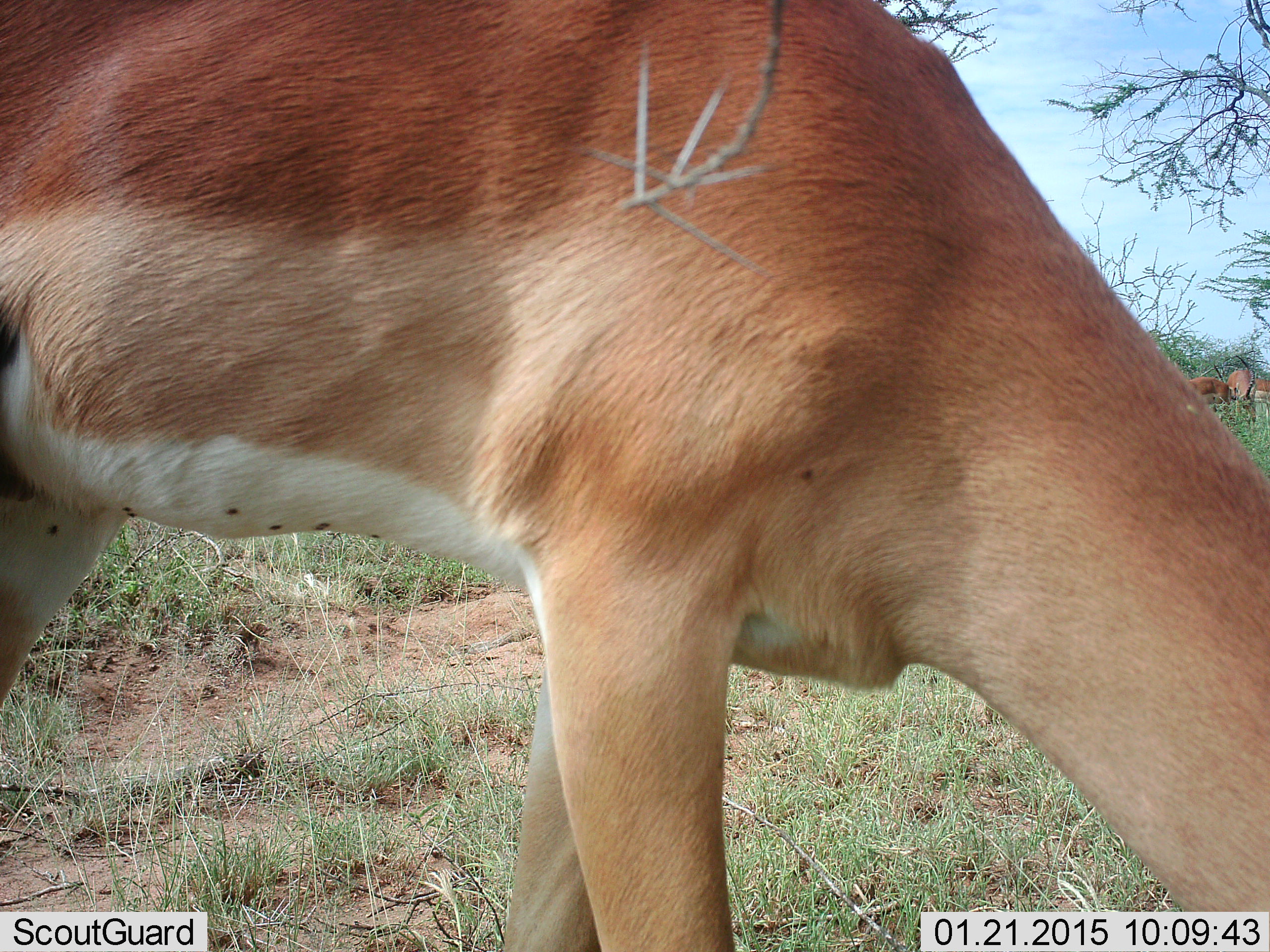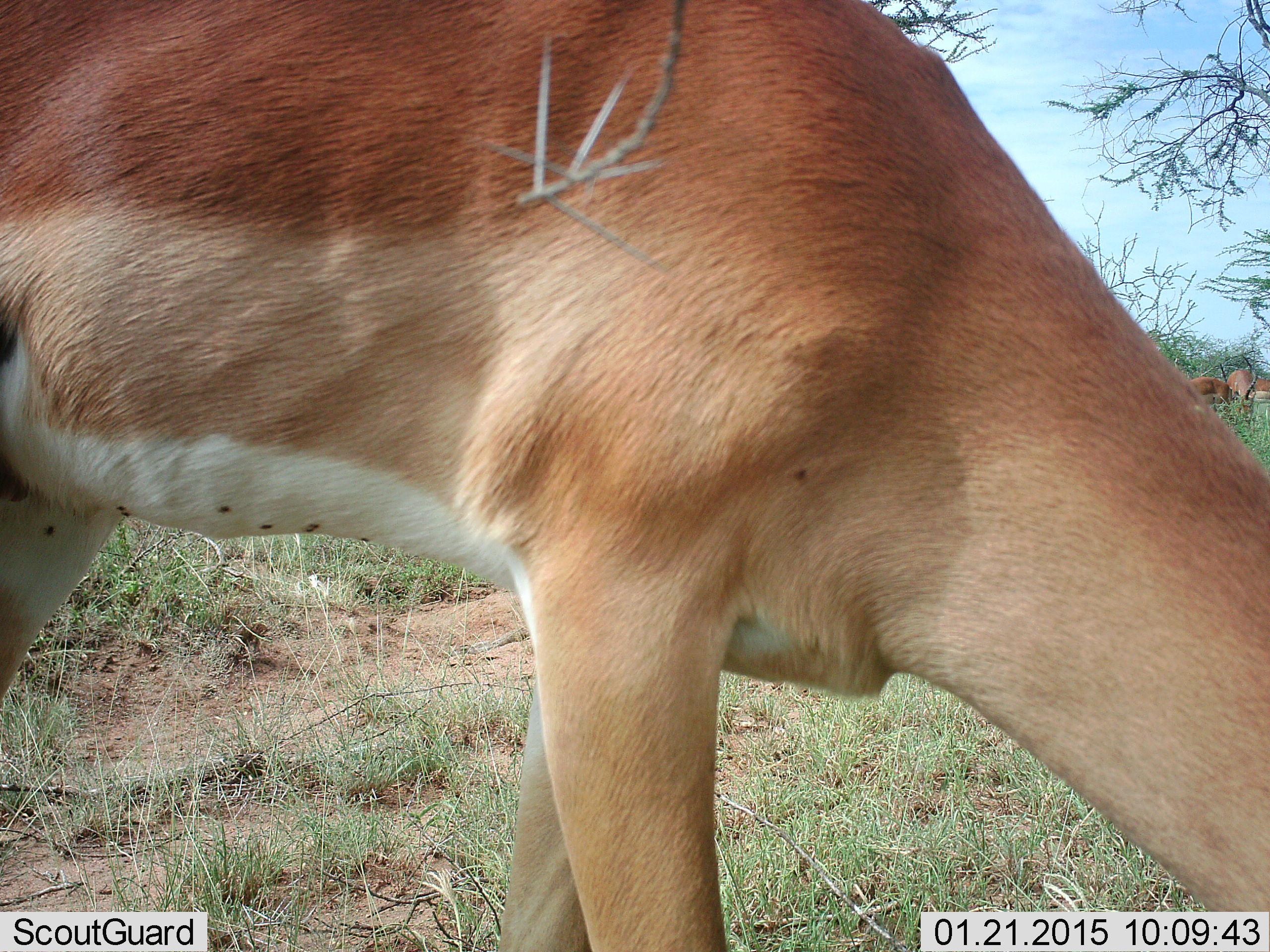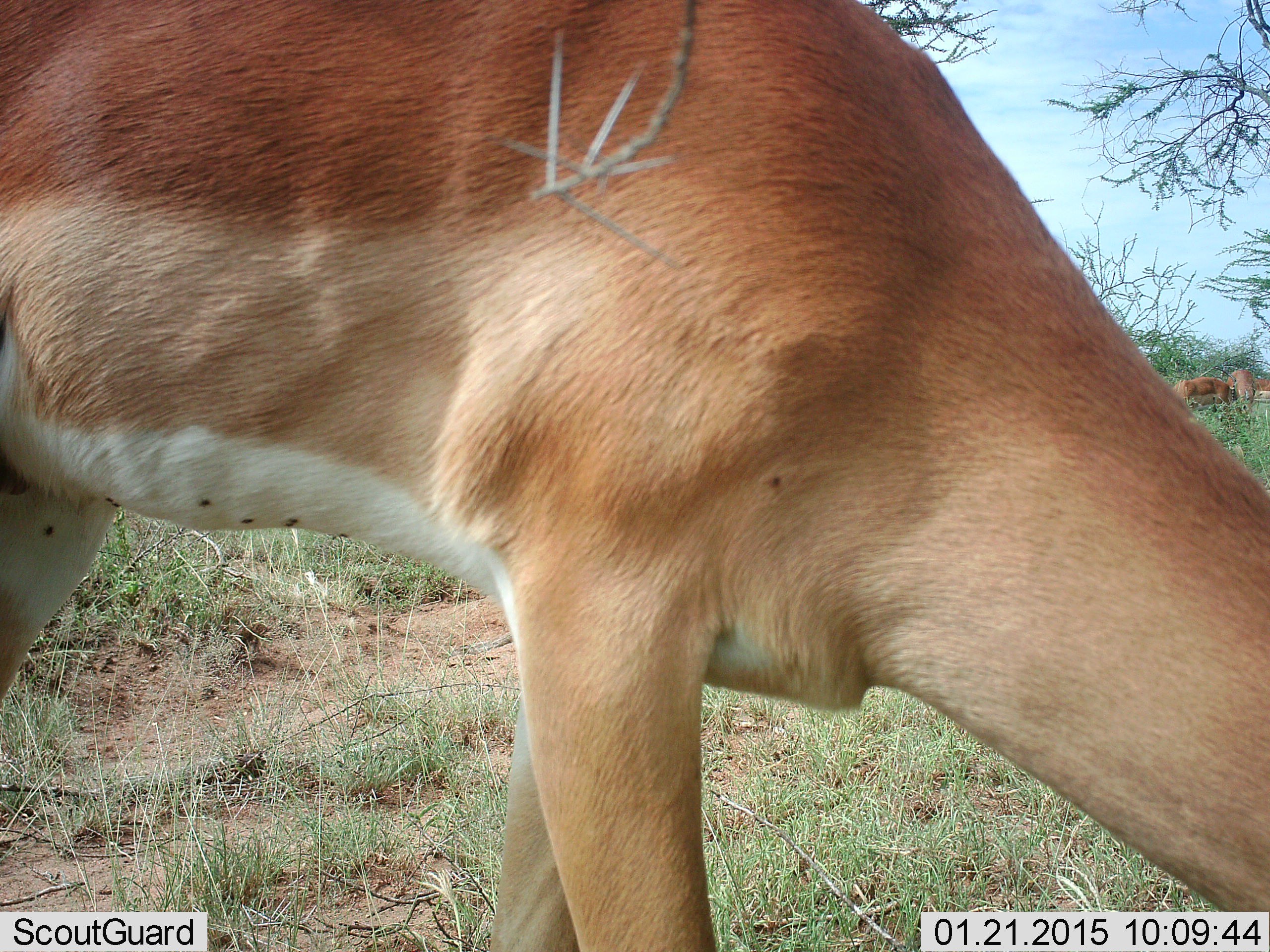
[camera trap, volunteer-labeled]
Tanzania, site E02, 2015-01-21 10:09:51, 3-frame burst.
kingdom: Animalia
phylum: Chordata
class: Mammalia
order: Artiodactyla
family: Bovidae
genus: Aepyceros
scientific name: Aepyceros melampus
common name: impala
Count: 1.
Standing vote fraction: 27%.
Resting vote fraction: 0%.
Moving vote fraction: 0%.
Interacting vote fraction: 0%.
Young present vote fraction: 0%.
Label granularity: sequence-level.